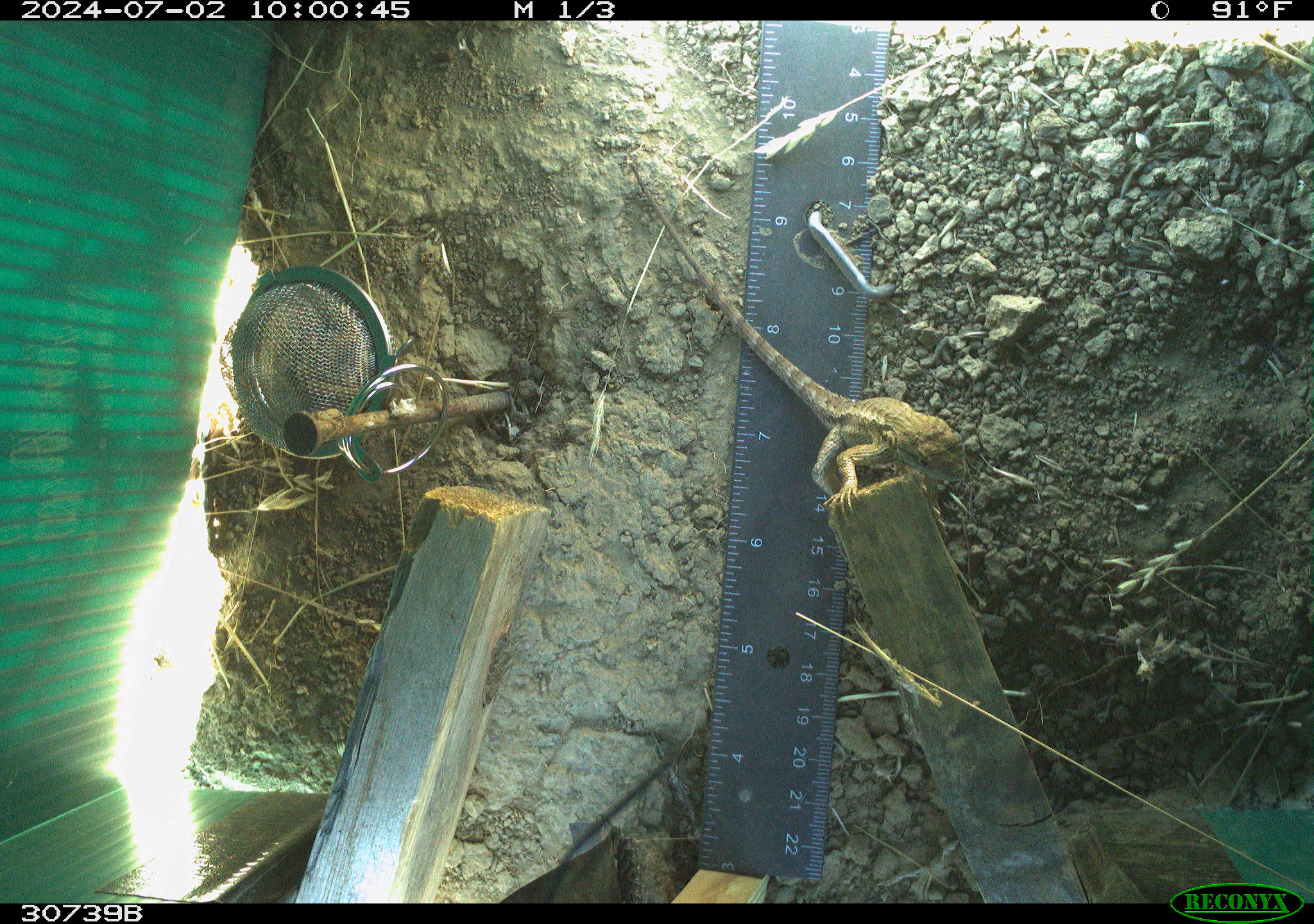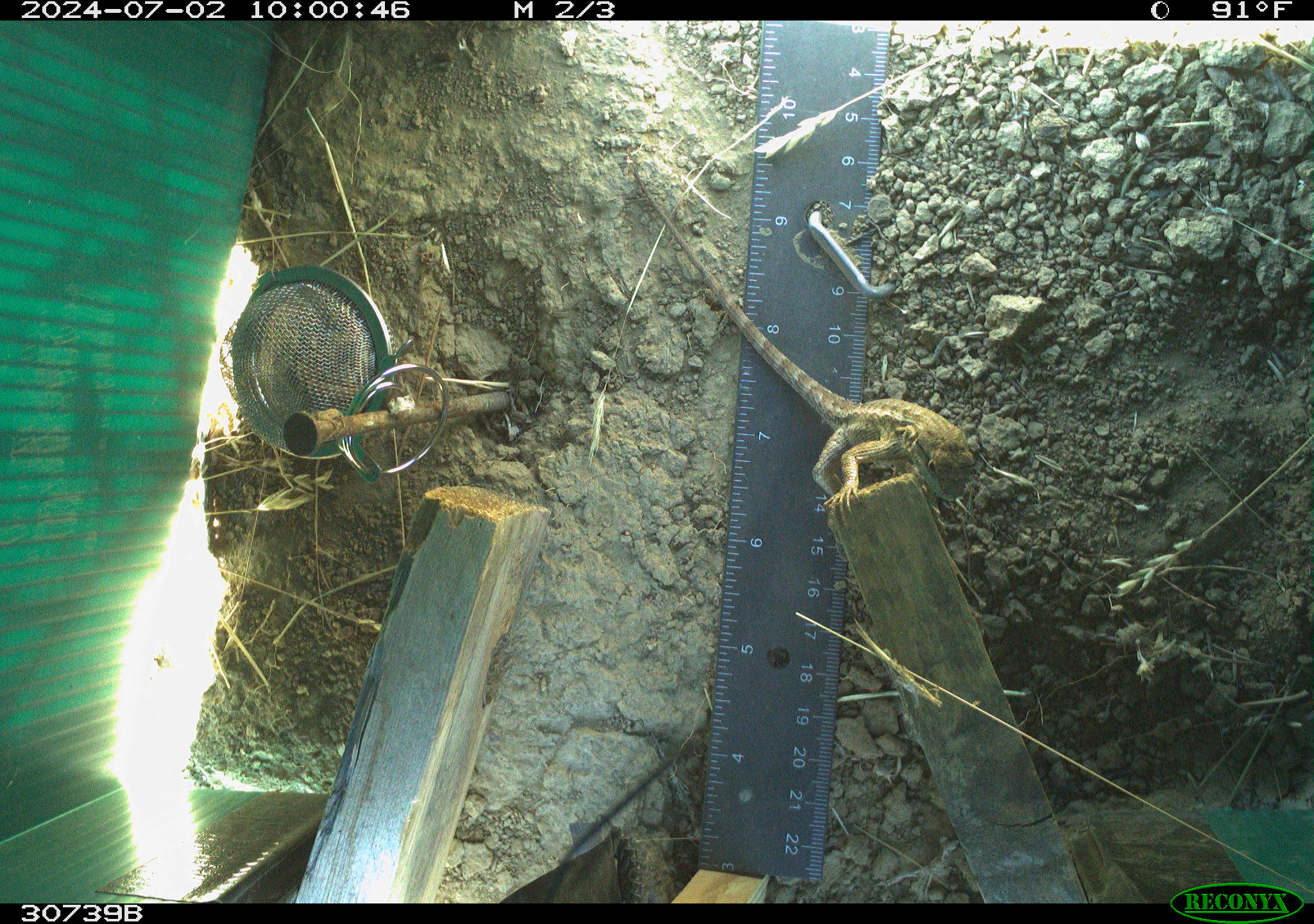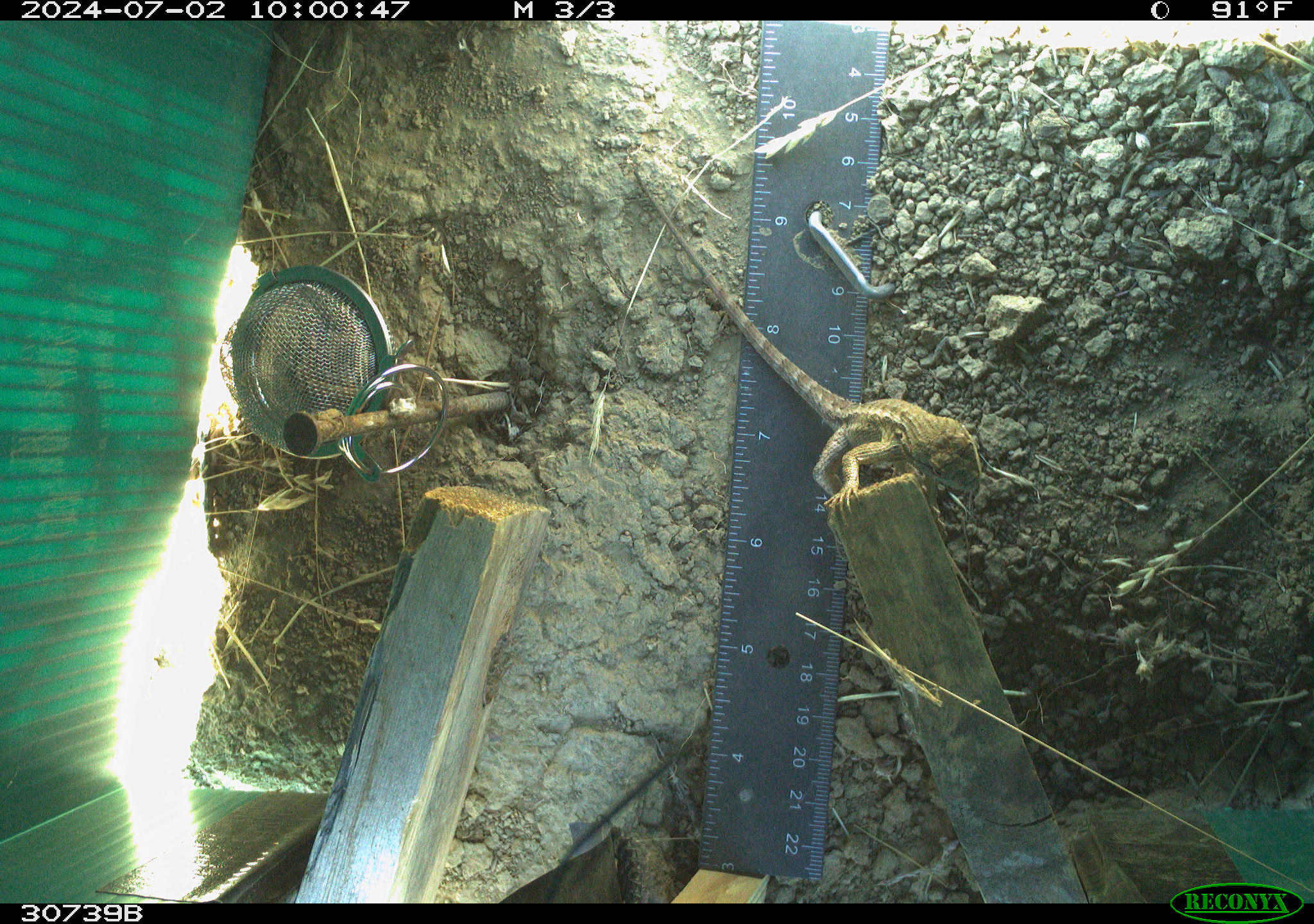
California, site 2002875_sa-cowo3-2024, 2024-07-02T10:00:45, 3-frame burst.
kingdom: Animalia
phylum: Chordata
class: Reptilia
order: Squamata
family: Phrynosomatidae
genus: Sceloporus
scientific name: Sceloporus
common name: spiny lizards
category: sceloporus species